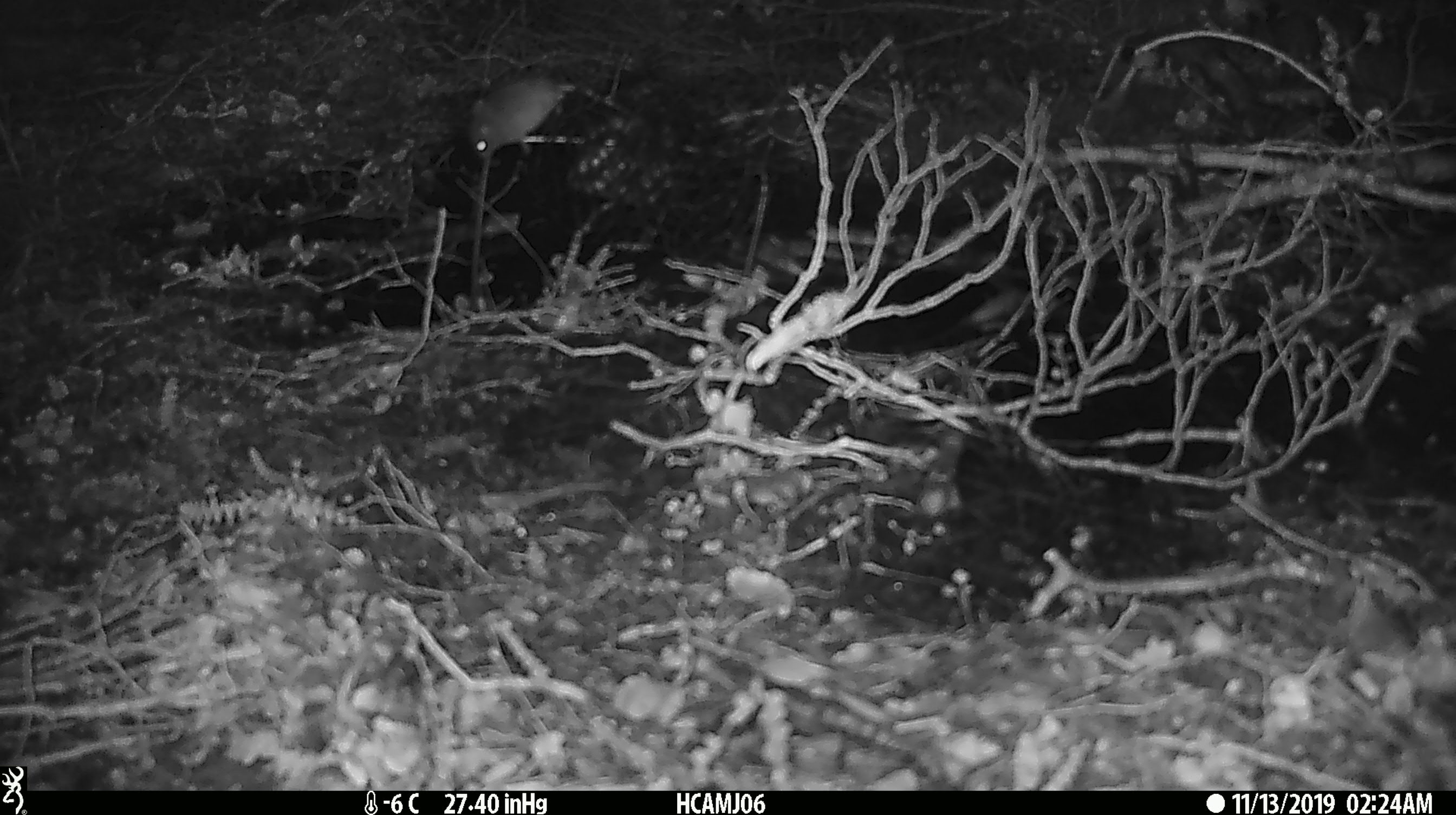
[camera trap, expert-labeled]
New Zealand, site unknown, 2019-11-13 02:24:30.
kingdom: Animalia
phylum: Chordata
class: Mammalia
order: Rodentia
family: Muridae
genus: Mus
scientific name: Mus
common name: mouse